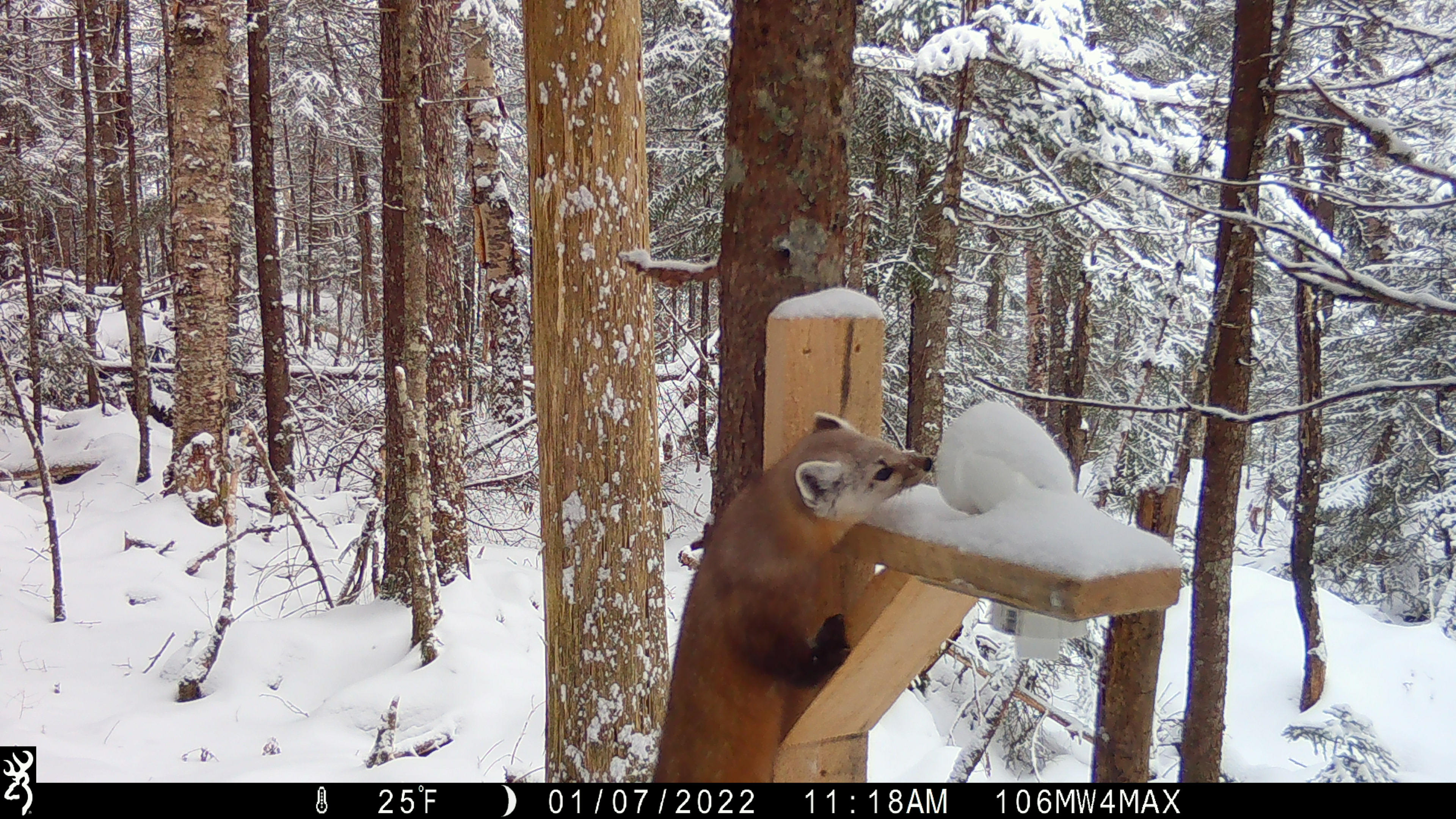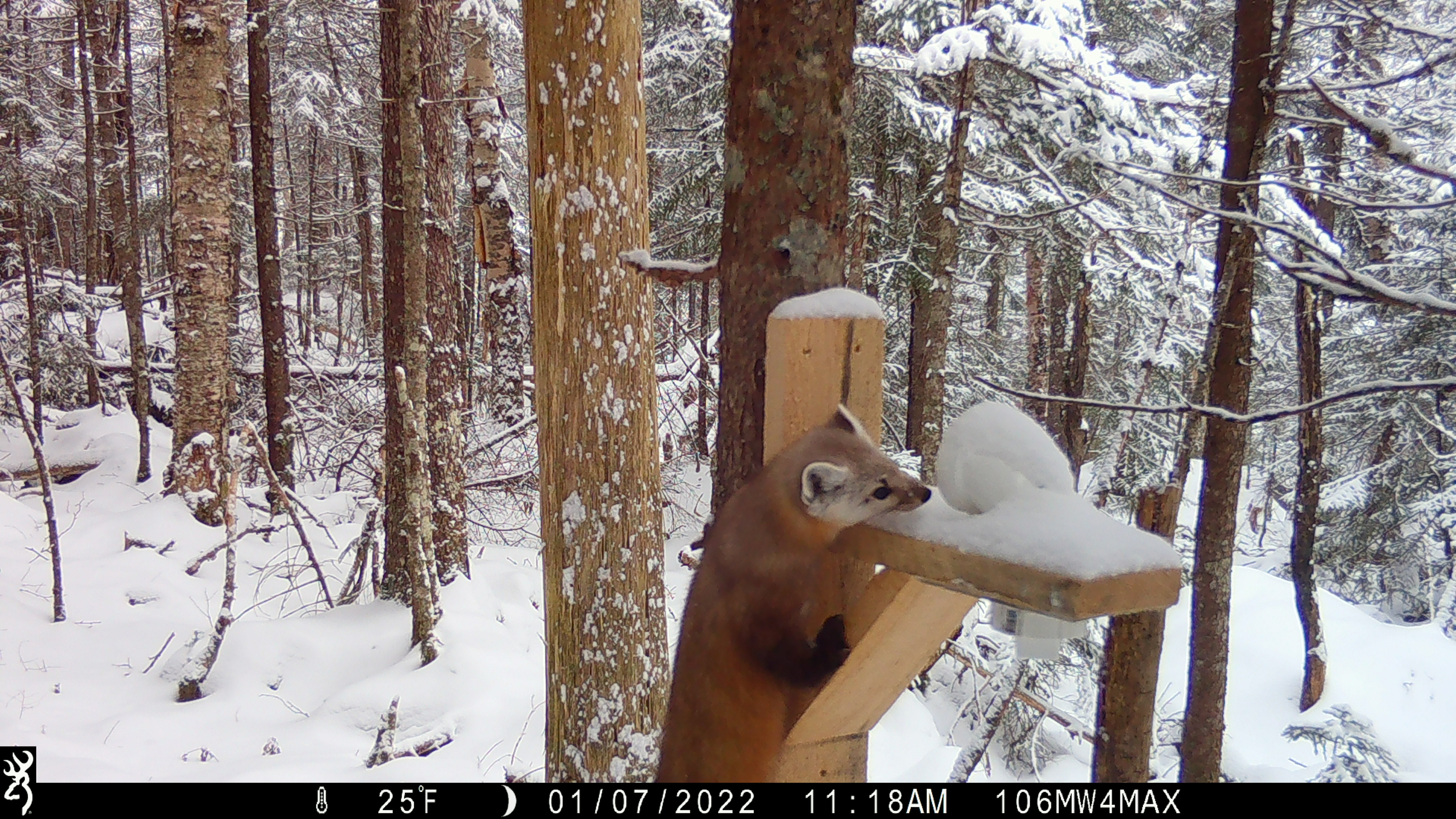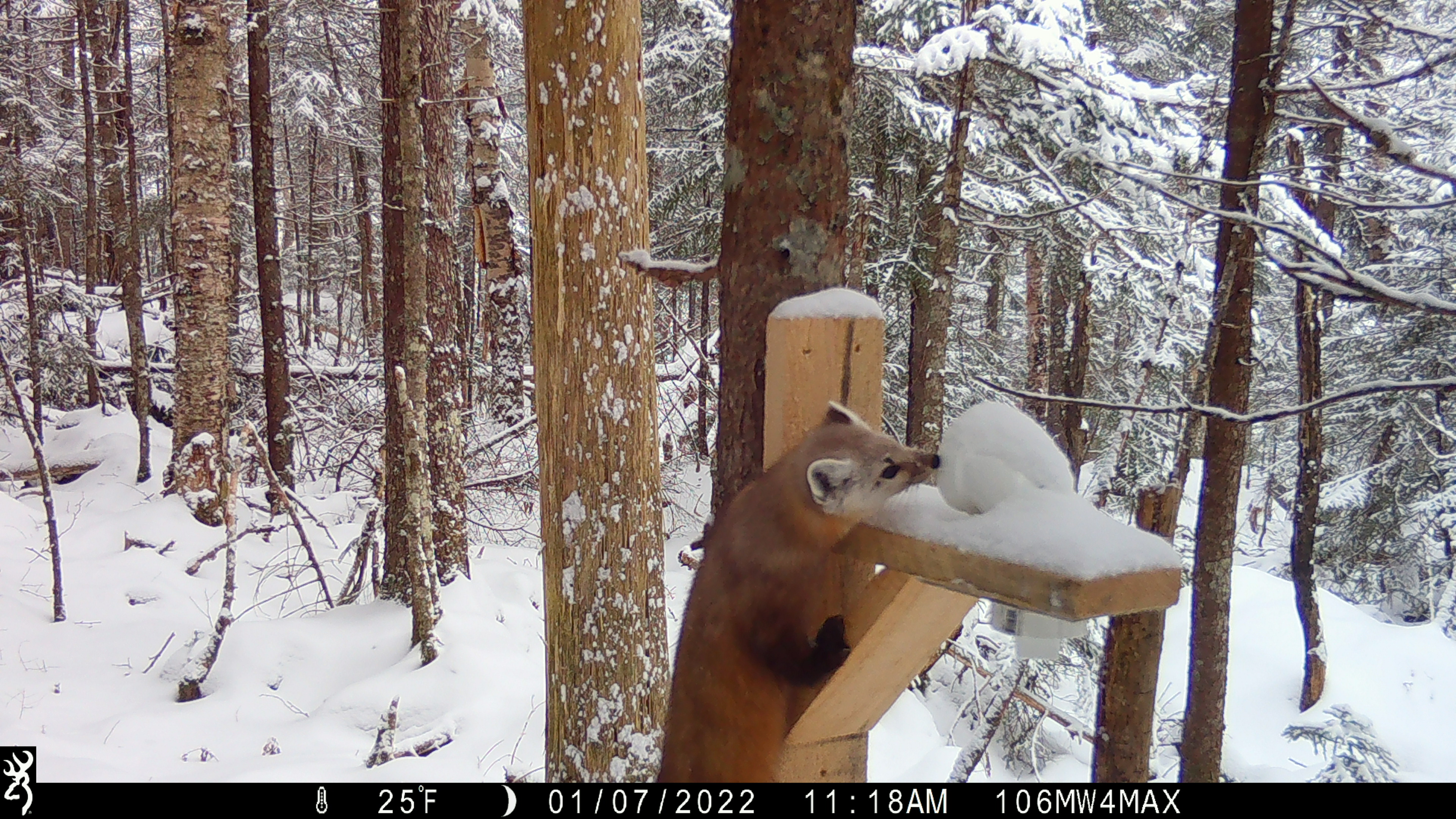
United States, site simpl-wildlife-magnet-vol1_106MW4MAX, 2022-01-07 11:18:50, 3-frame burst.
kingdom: Animalia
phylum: Chordata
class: Mammalia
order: Carnivora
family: Mustelidae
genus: Martes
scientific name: Martes americana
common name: american marten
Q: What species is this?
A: American marten (Martes americana).